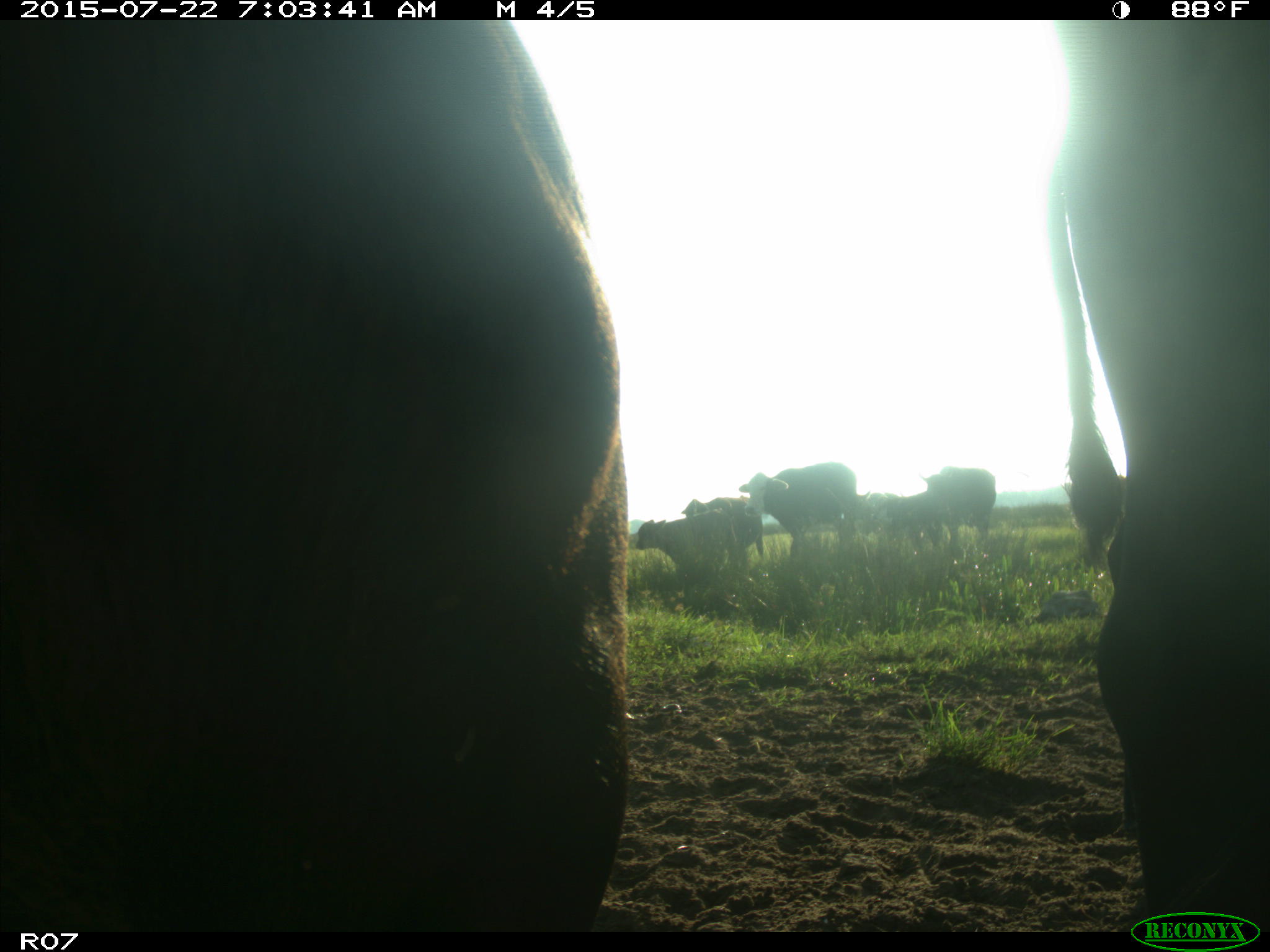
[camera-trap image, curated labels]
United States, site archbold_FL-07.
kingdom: Animalia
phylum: Chordata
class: Mammalia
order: Carnivora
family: Procyonidae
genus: Procyon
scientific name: Procyon lotor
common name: common raccoon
Procyon lotor (common raccoon).